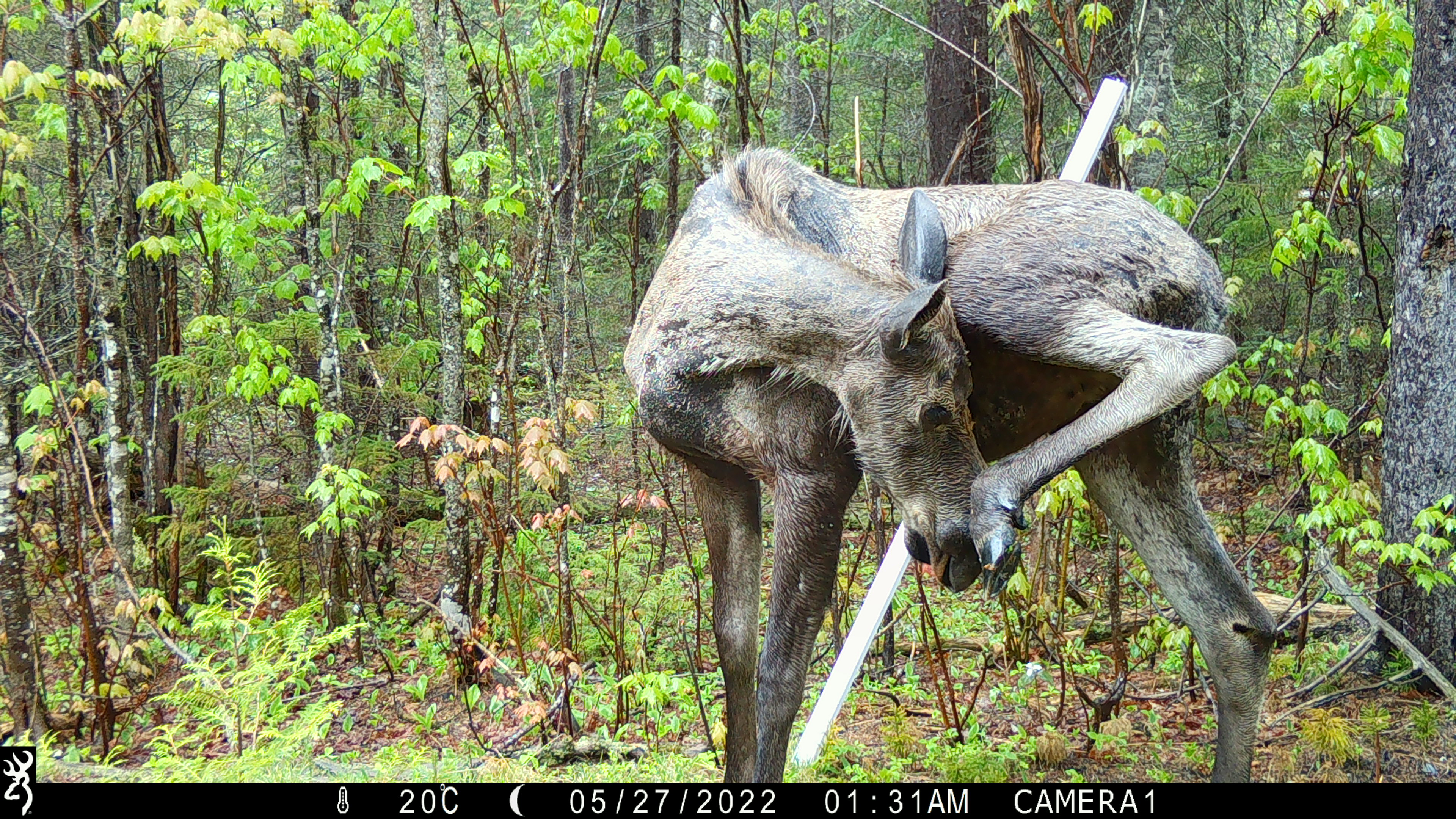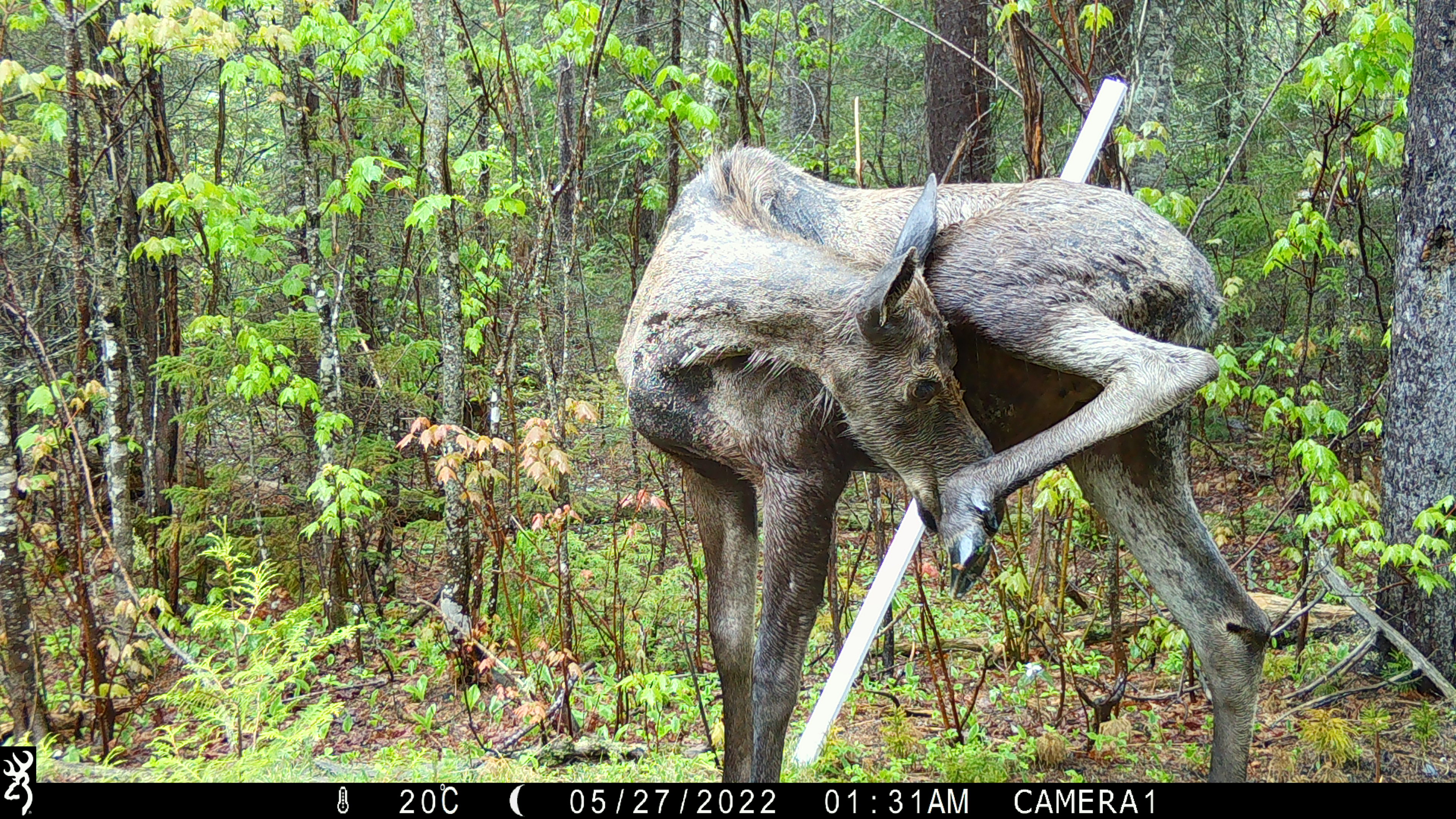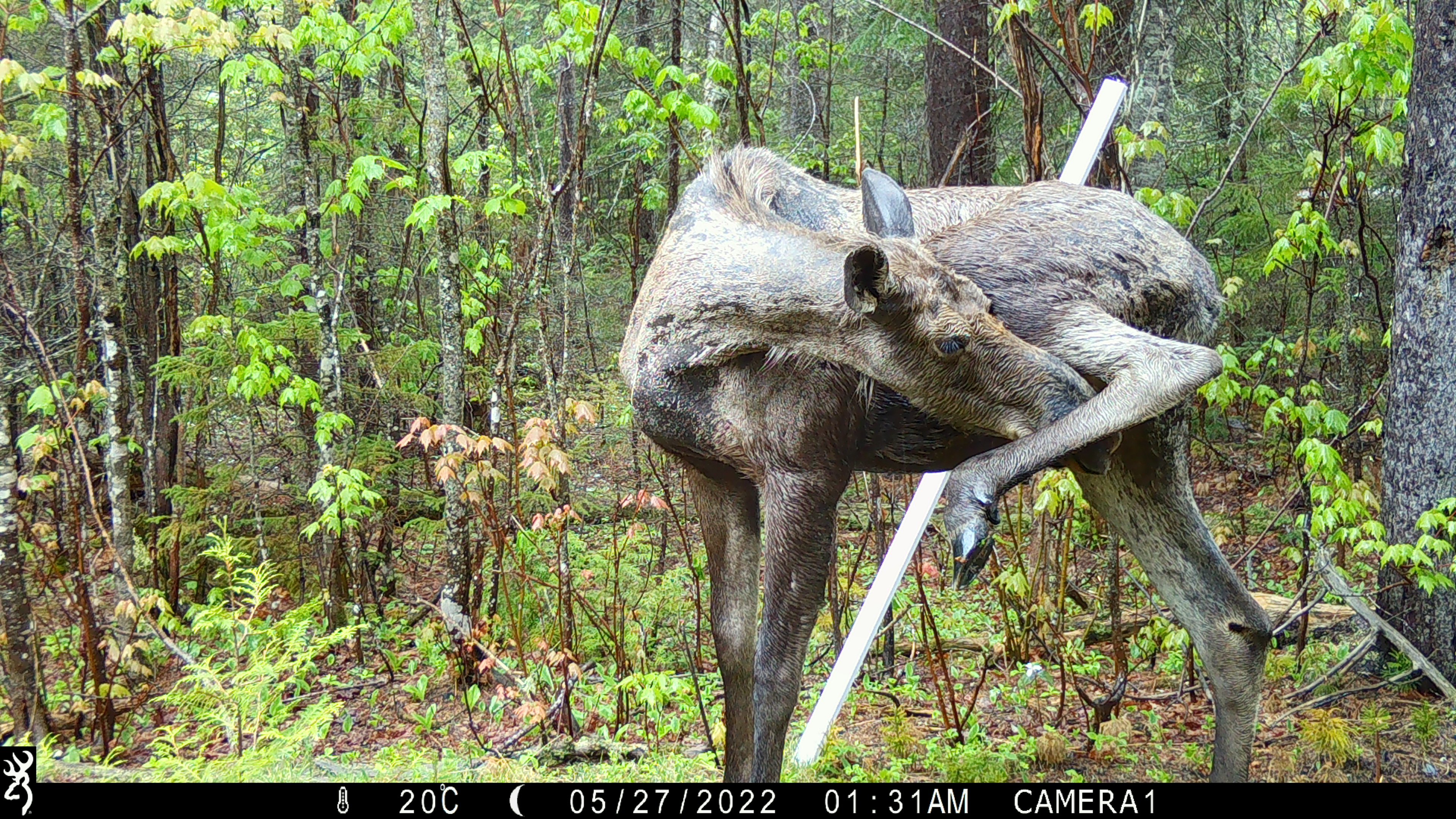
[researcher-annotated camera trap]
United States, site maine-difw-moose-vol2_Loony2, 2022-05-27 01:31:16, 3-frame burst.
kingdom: Animalia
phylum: Chordata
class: Mammalia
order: Artiodactyla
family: Cervidae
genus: Alces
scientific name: Alces alces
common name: moose